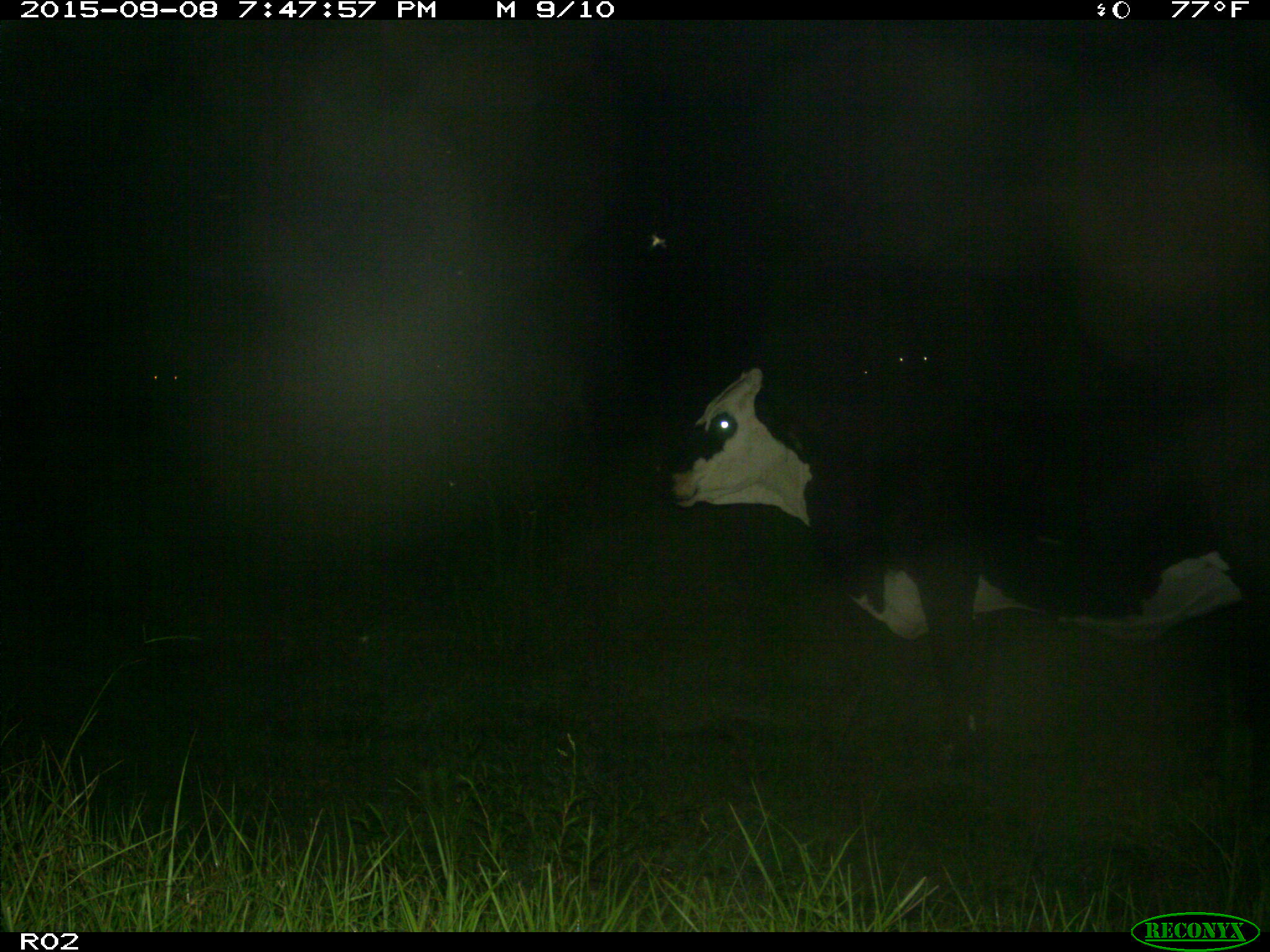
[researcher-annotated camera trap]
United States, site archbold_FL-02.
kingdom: Animalia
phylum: Chordata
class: Mammalia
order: Artiodactyla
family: Bovidae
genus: Bos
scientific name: Bos taurus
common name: domestic cow